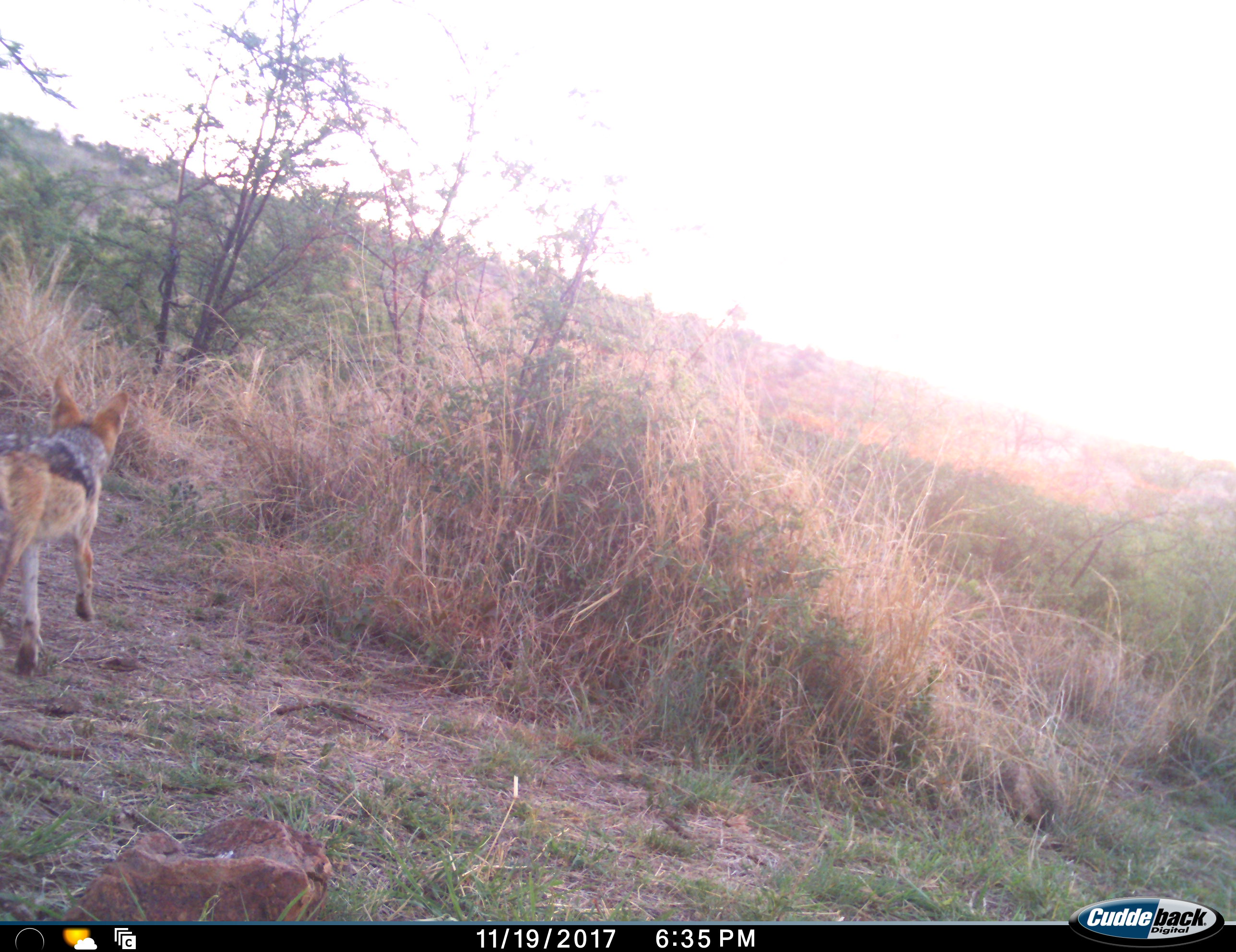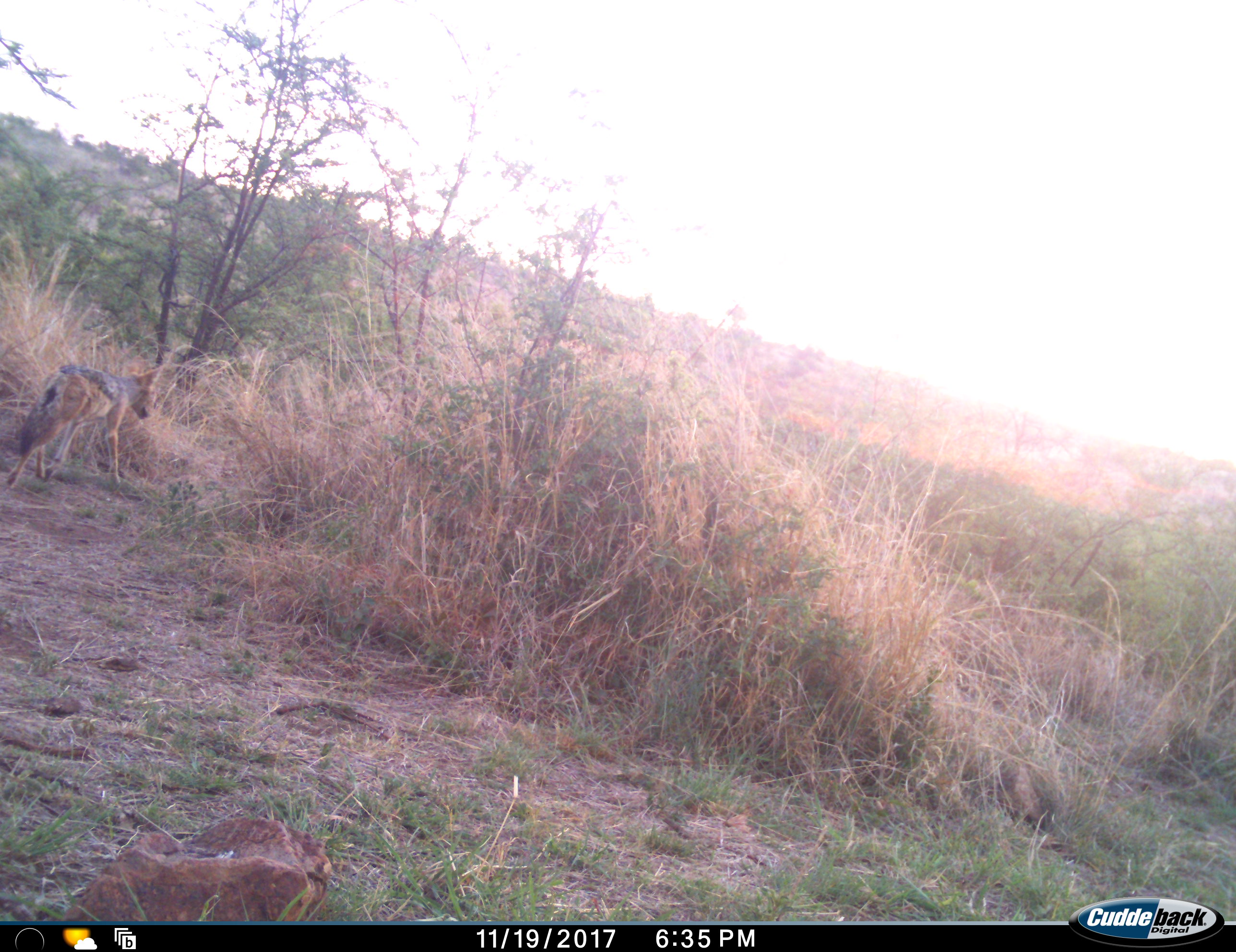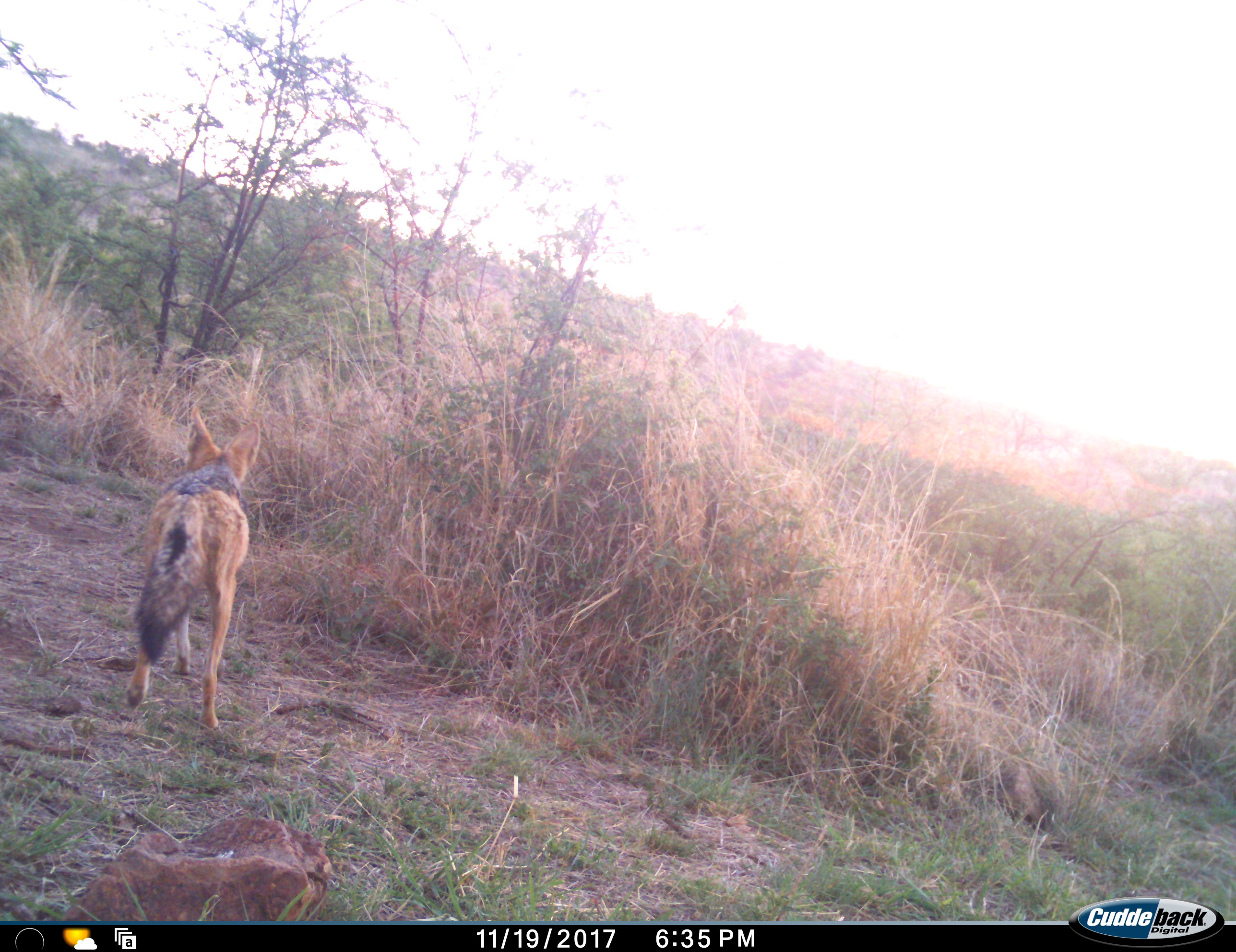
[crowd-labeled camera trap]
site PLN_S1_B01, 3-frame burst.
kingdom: Animalia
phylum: Chordata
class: Mammalia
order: Carnivora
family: Canidae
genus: Lupulella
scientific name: Lupulella mesomelas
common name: black-backed jackal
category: jackalblackbacked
Jackalblackbacked (black-backed jackal) (Lupulella mesomelas), count 1. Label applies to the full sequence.